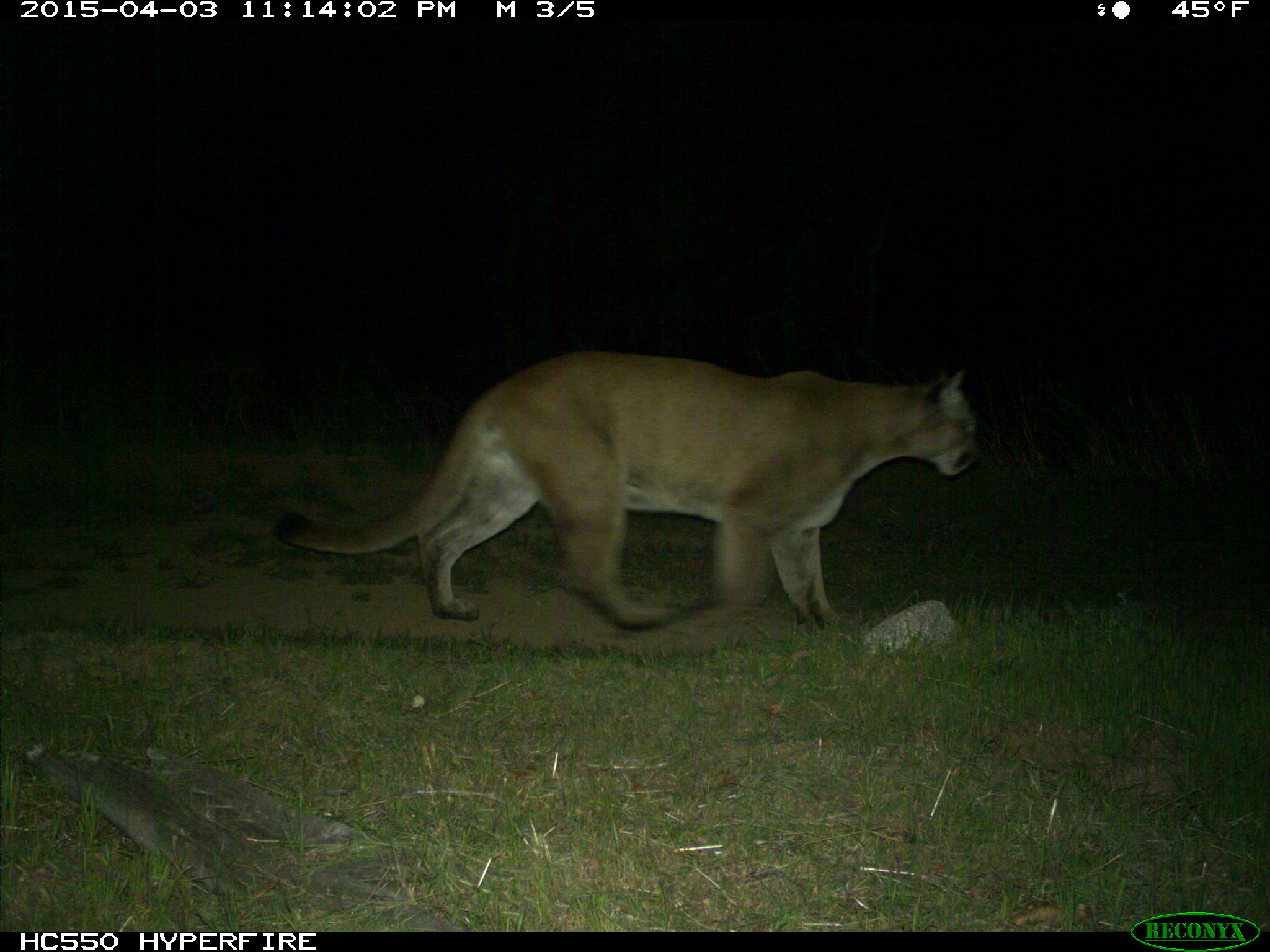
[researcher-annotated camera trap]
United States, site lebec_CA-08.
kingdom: Animalia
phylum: Chordata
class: Mammalia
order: Carnivora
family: Felidae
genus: Puma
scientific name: Puma concolor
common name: mountain lion